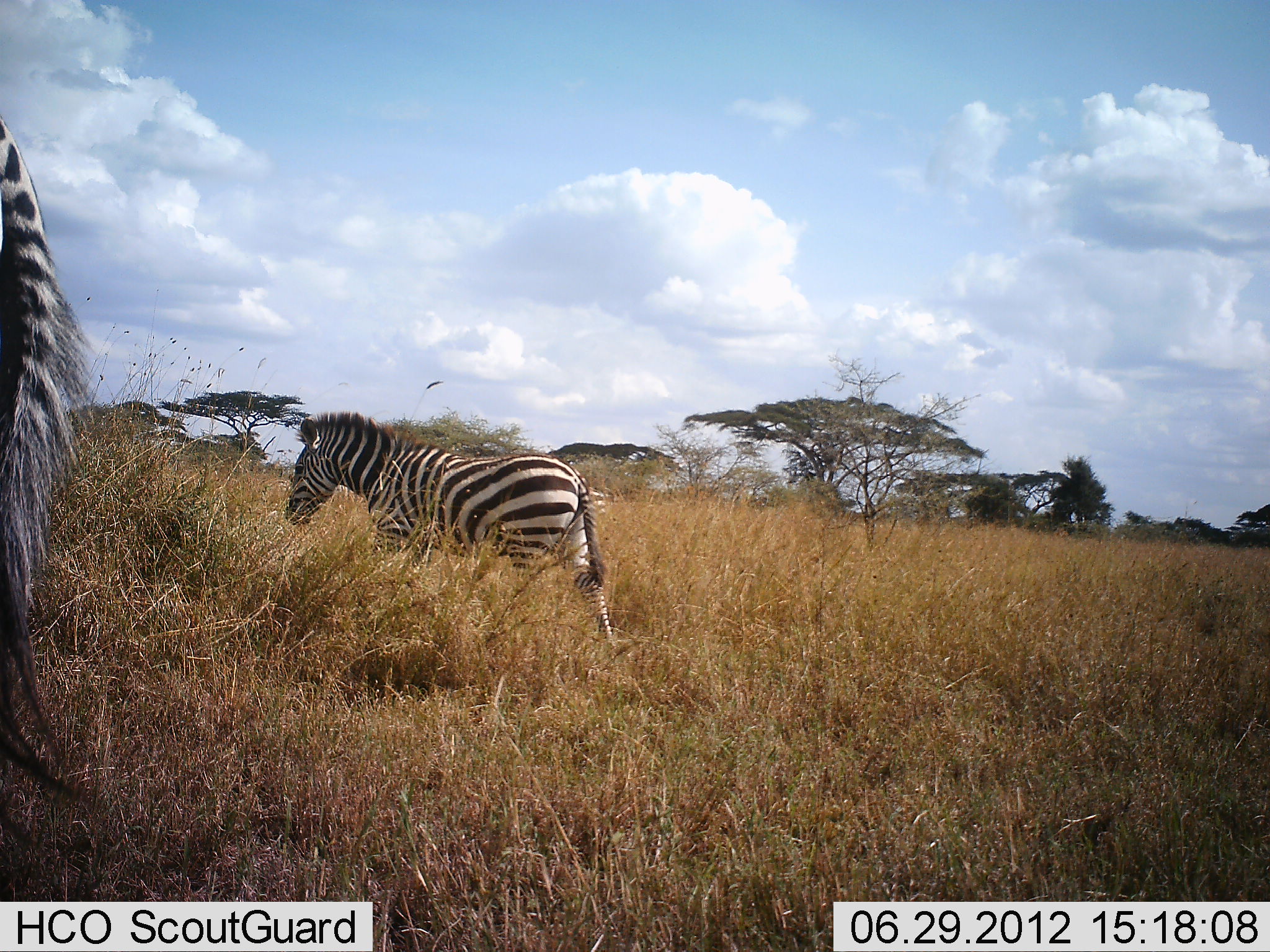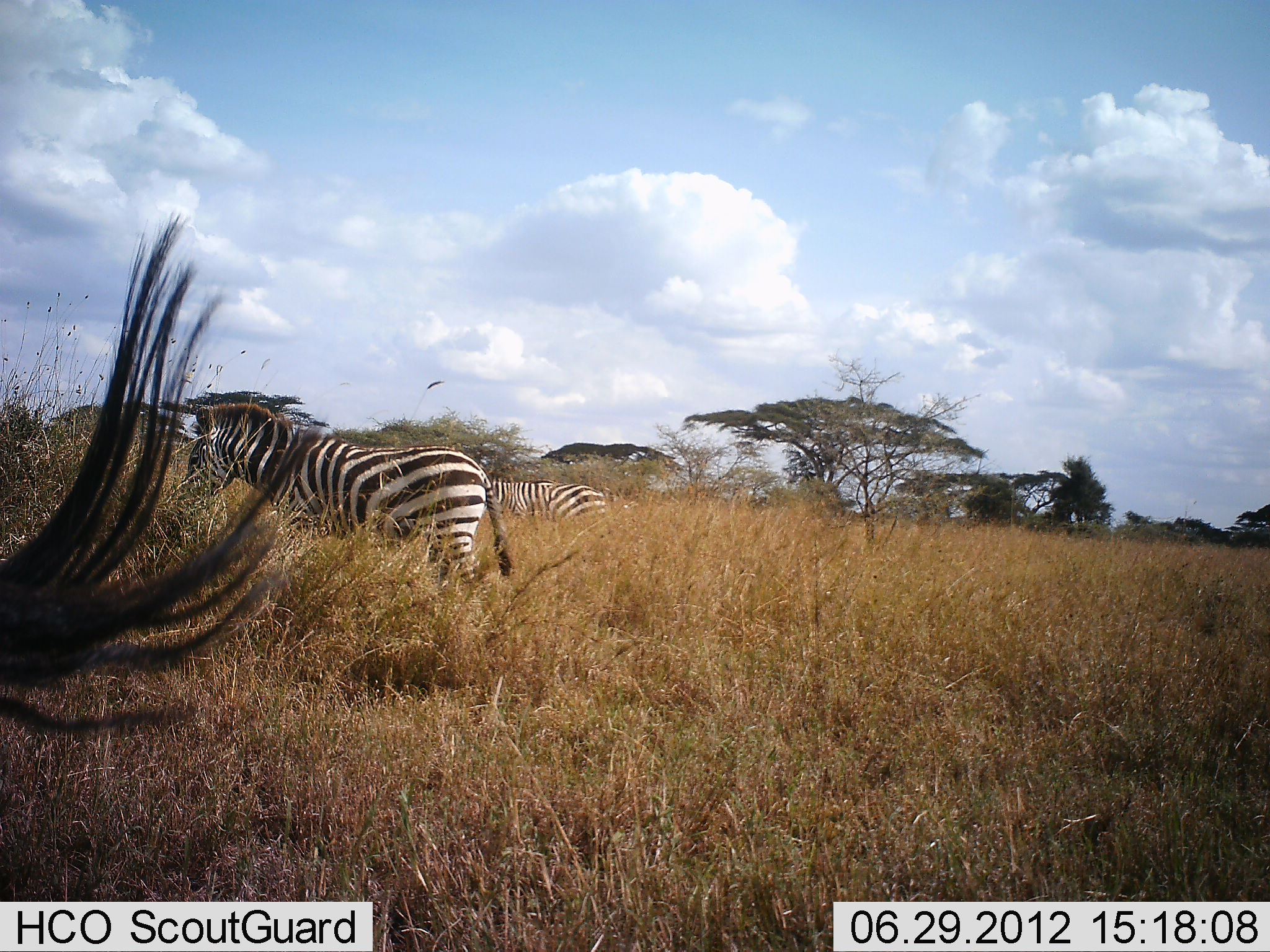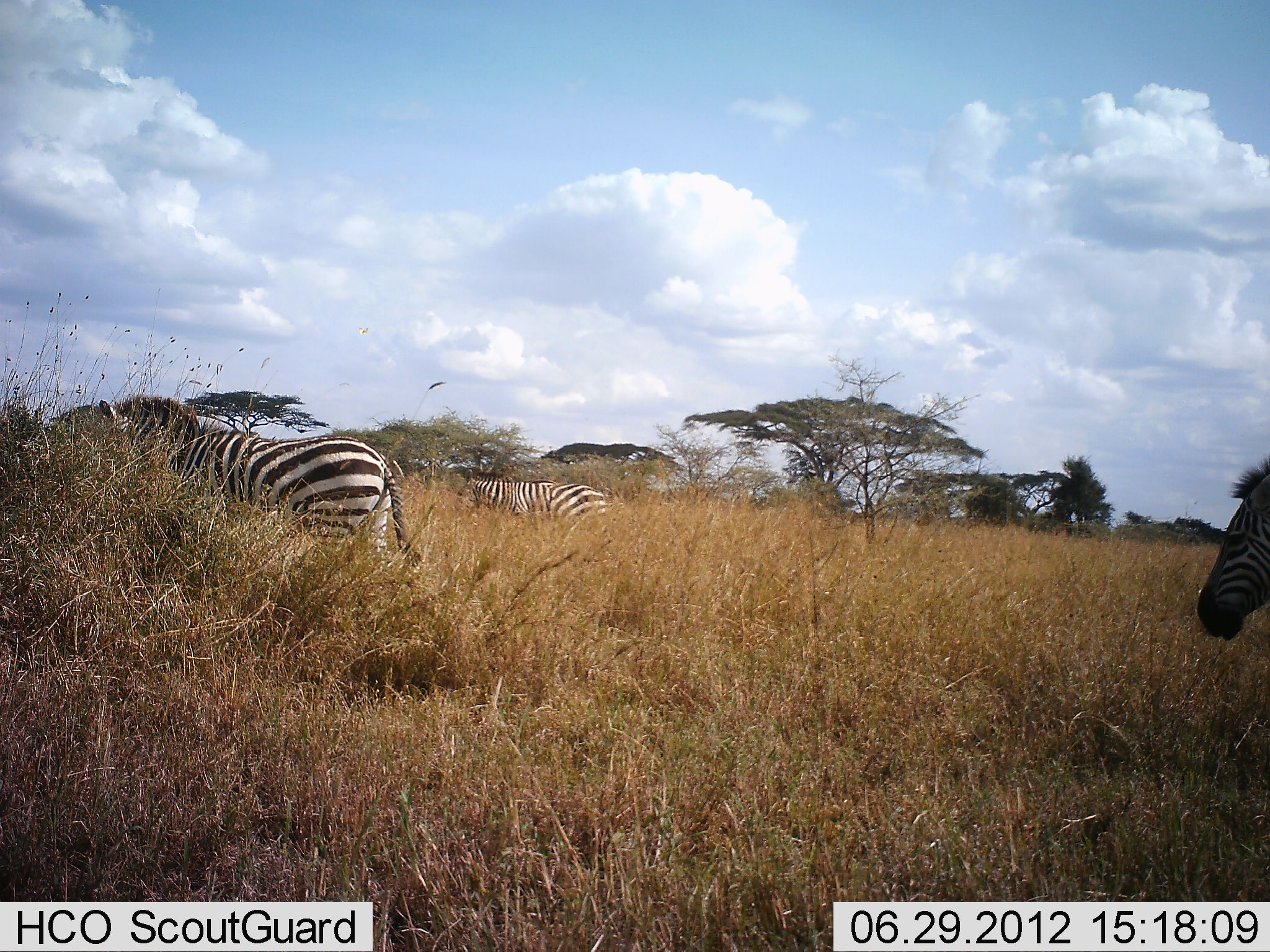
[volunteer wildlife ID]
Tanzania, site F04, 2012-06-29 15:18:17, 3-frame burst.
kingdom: Animalia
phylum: Chordata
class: Mammalia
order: Perissodactyla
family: Equidae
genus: Equus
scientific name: Equus quagga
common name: plains zebra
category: zebra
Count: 4.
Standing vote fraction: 60%.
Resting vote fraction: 0%.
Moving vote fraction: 70%.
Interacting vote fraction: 0%.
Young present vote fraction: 0%.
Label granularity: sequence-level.